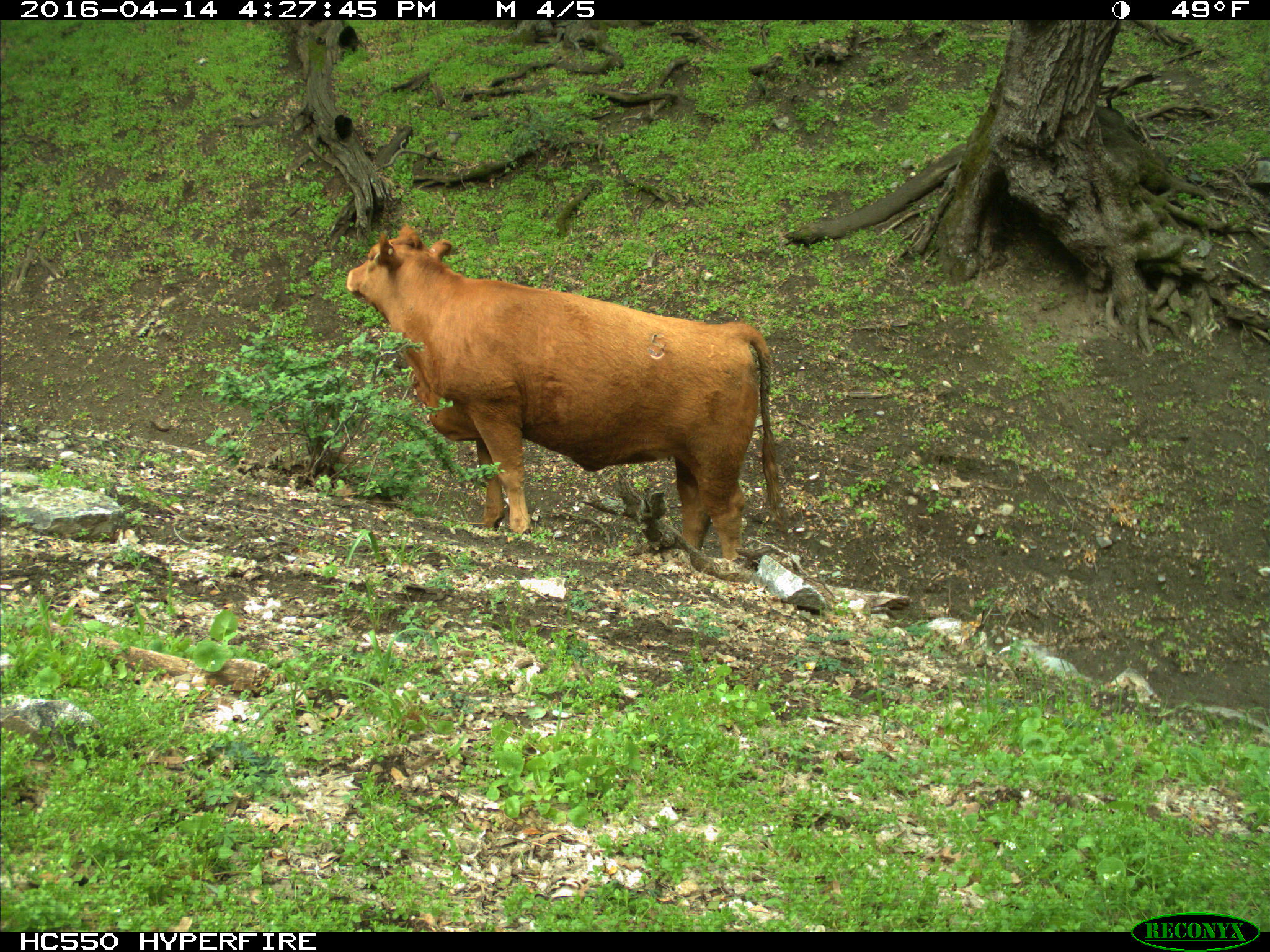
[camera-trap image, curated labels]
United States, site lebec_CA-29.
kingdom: Animalia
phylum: Chordata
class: Mammalia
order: Artiodactyla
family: Bovidae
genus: Bos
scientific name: Bos taurus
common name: domestic cow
Bos taurus (domestic cow).